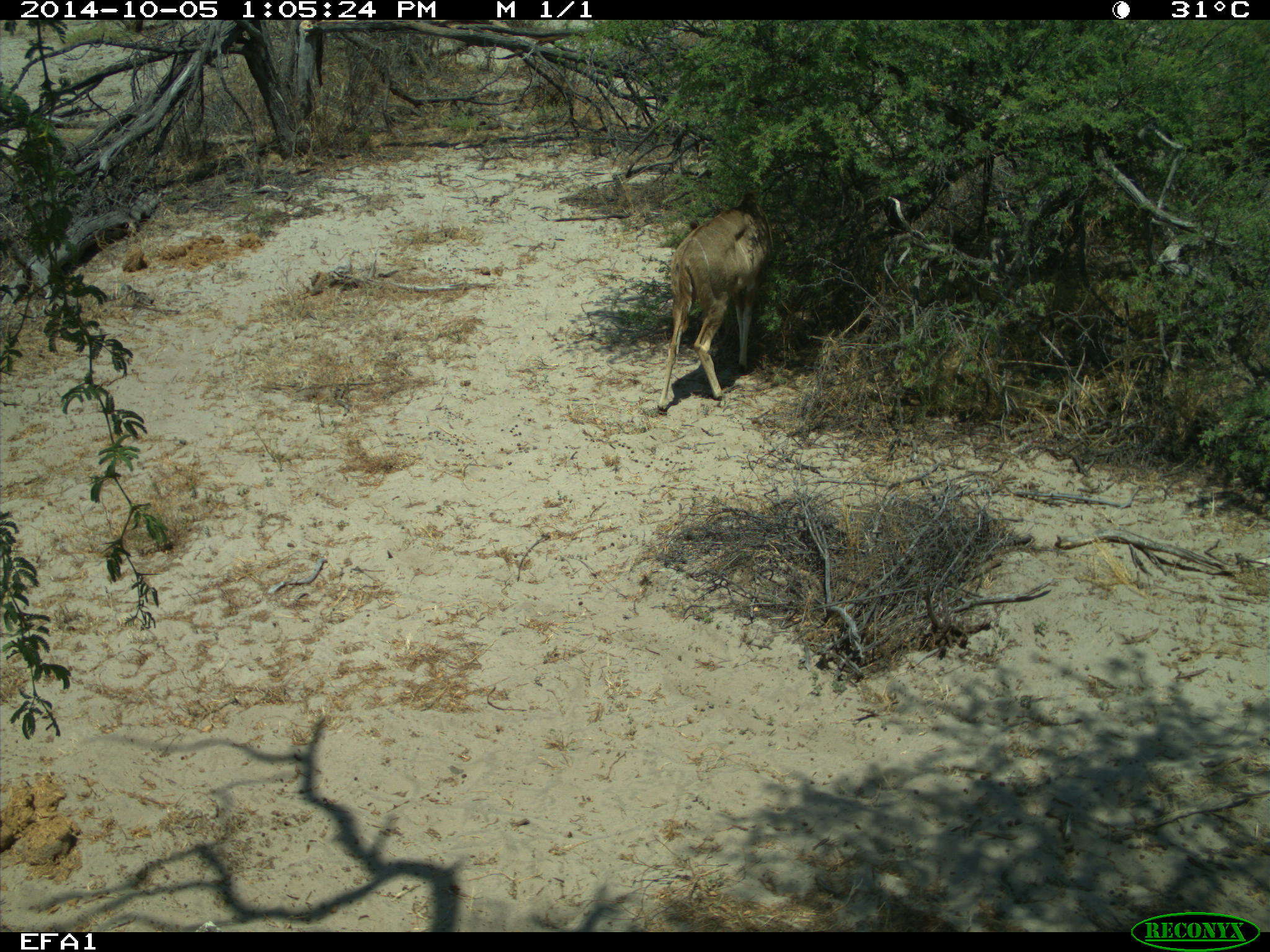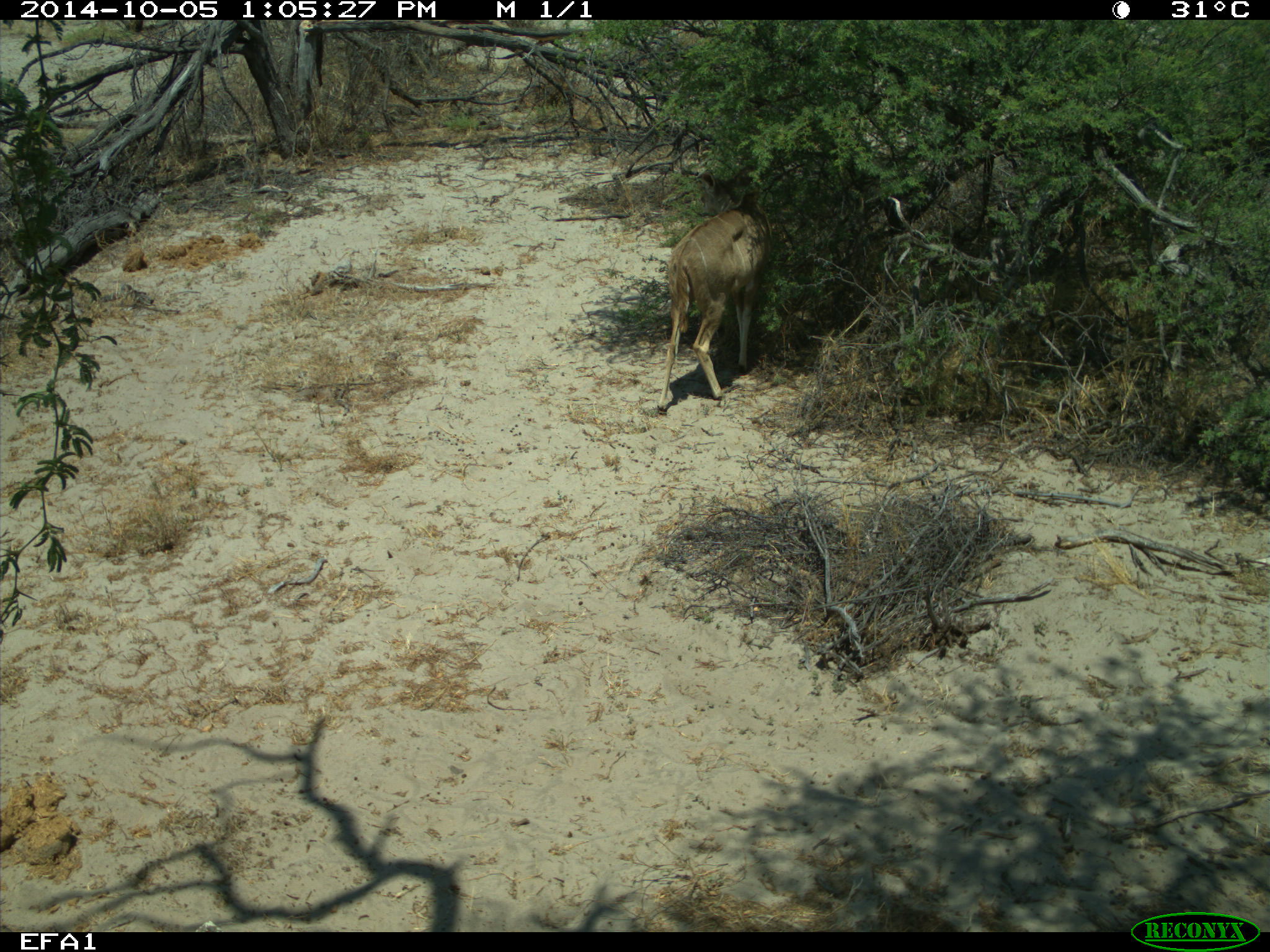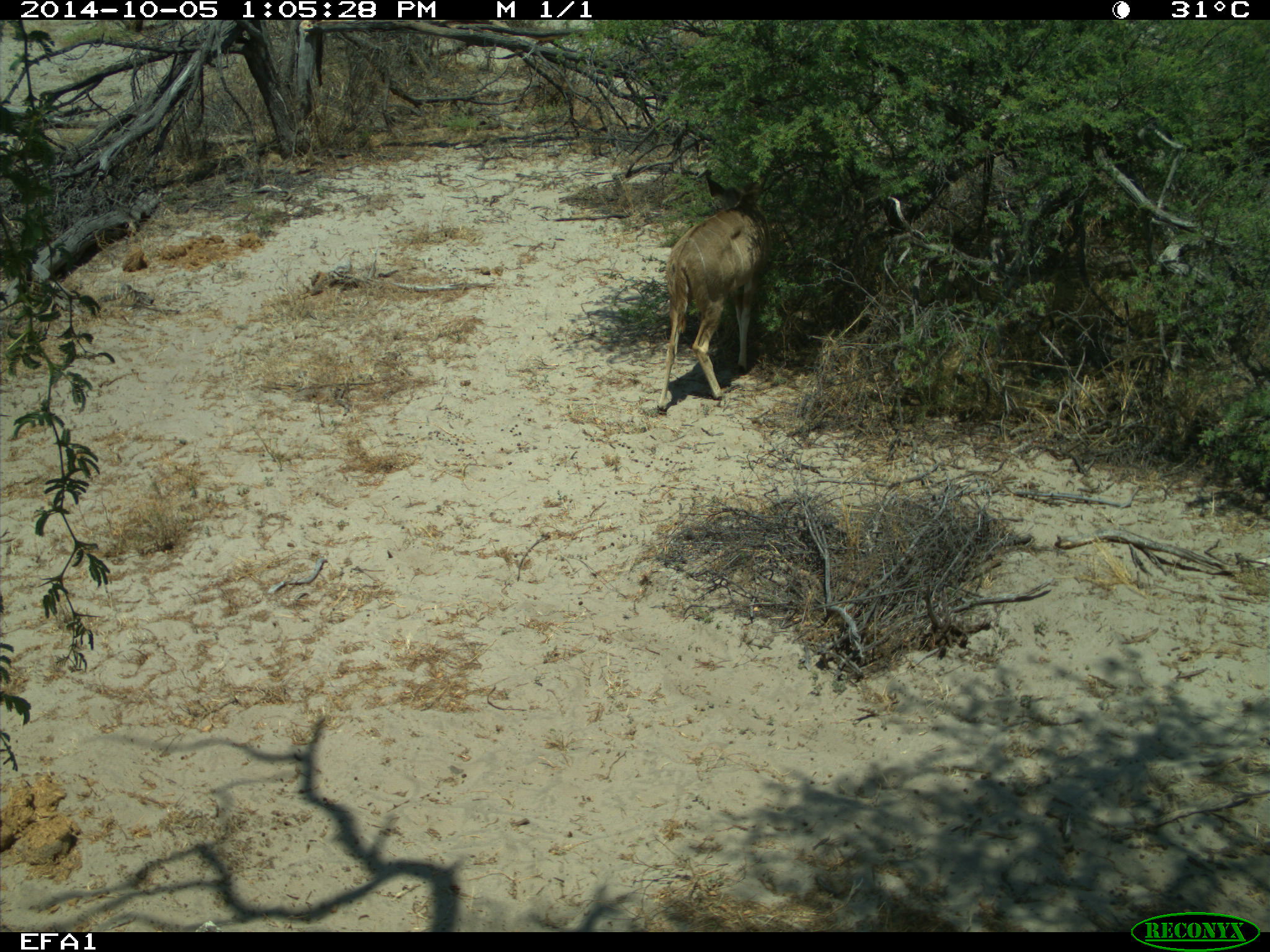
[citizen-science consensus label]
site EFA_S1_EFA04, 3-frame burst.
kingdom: Animalia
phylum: Chordata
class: Mammalia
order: Artiodactyla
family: Bovidae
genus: Tragelaphus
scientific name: Tragelaphus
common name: kudu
Kudu (Tragelaphus), count 1. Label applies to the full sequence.